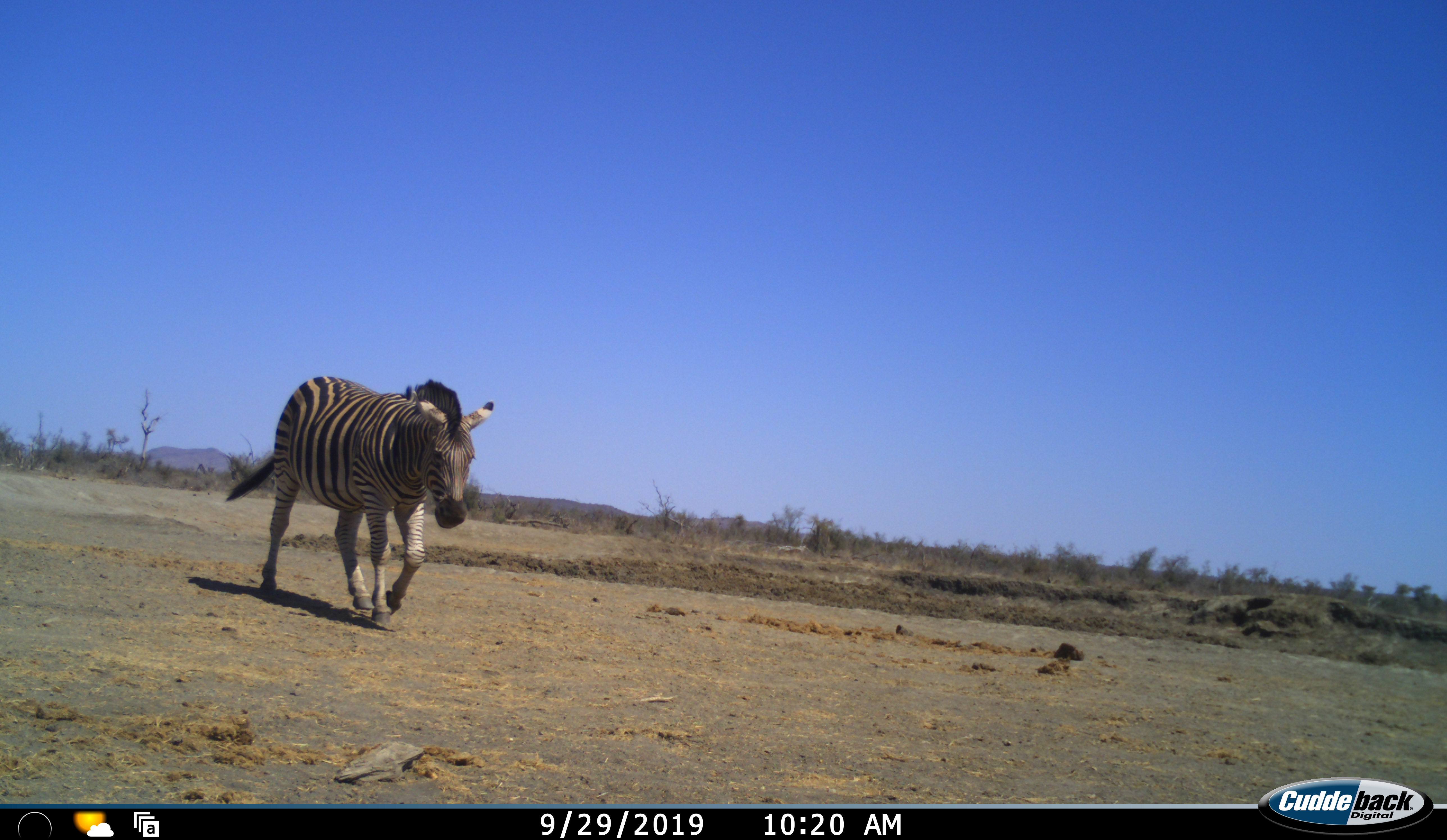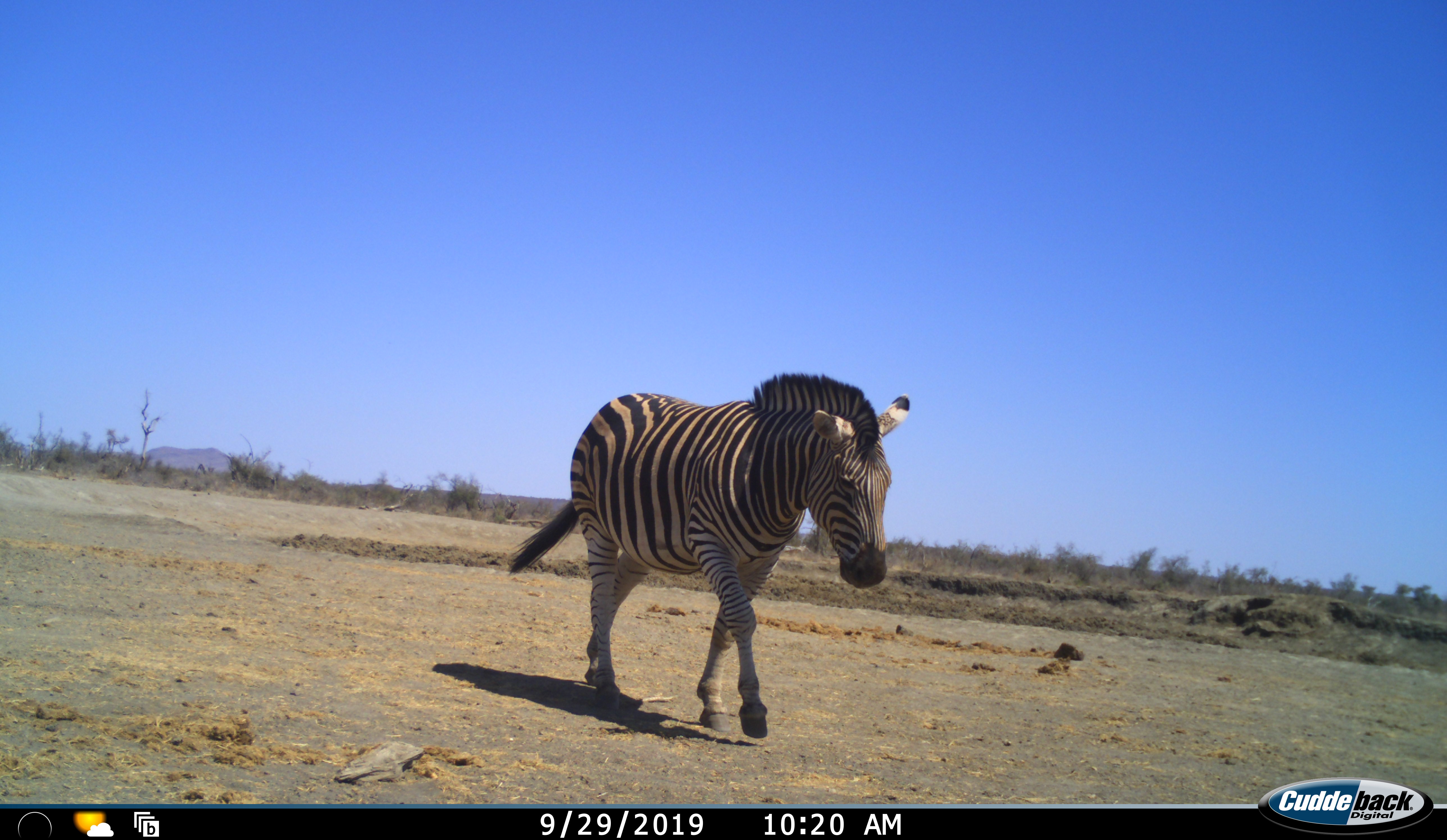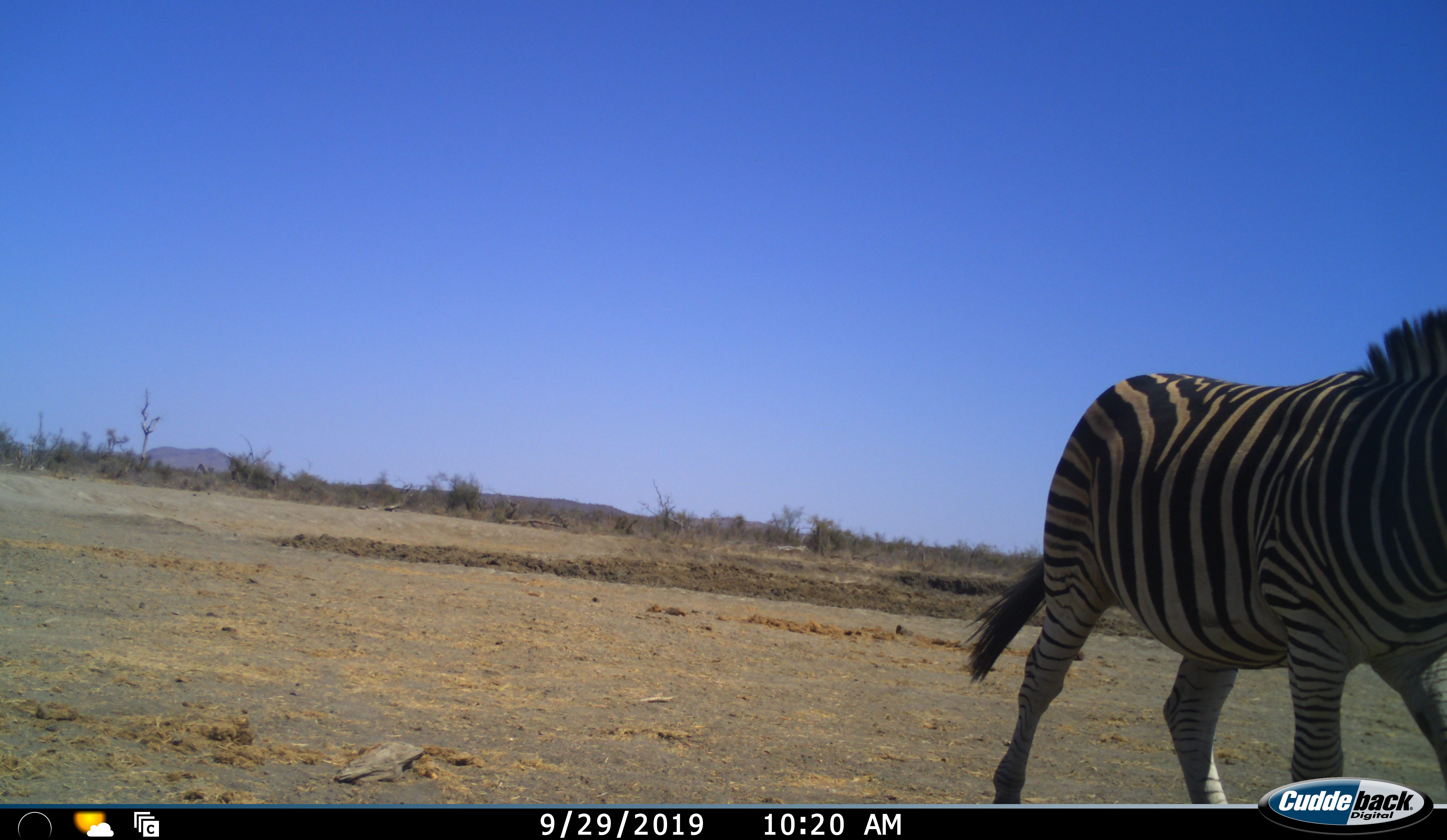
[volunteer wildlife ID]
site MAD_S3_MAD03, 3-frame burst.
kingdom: Animalia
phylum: Chordata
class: Mammalia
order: Perissodactyla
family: Equidae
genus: Equus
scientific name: Equus quagga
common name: plains zebra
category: zebraplains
Zebraplains (plains zebra) (Equus quagga), count 1. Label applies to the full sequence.